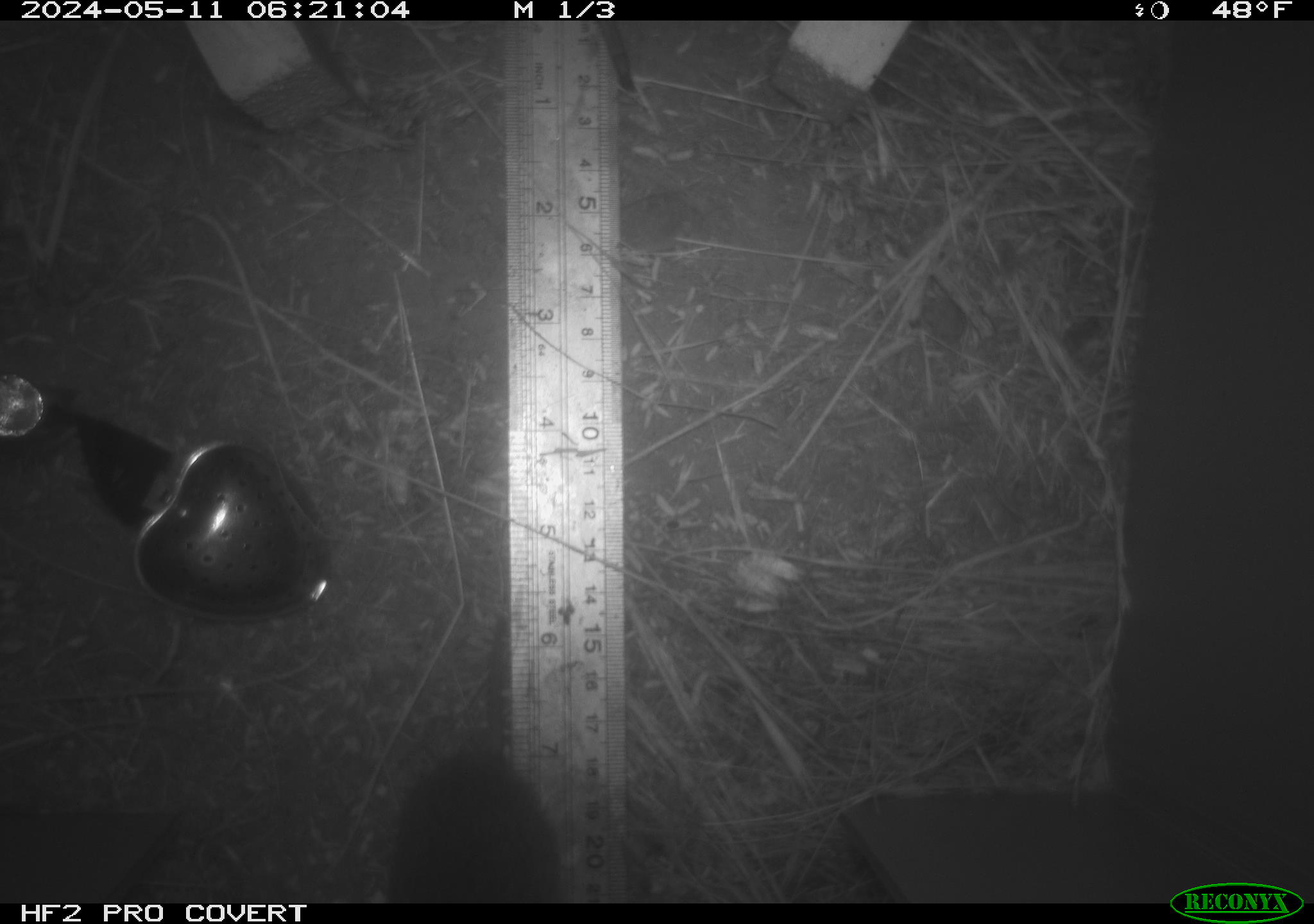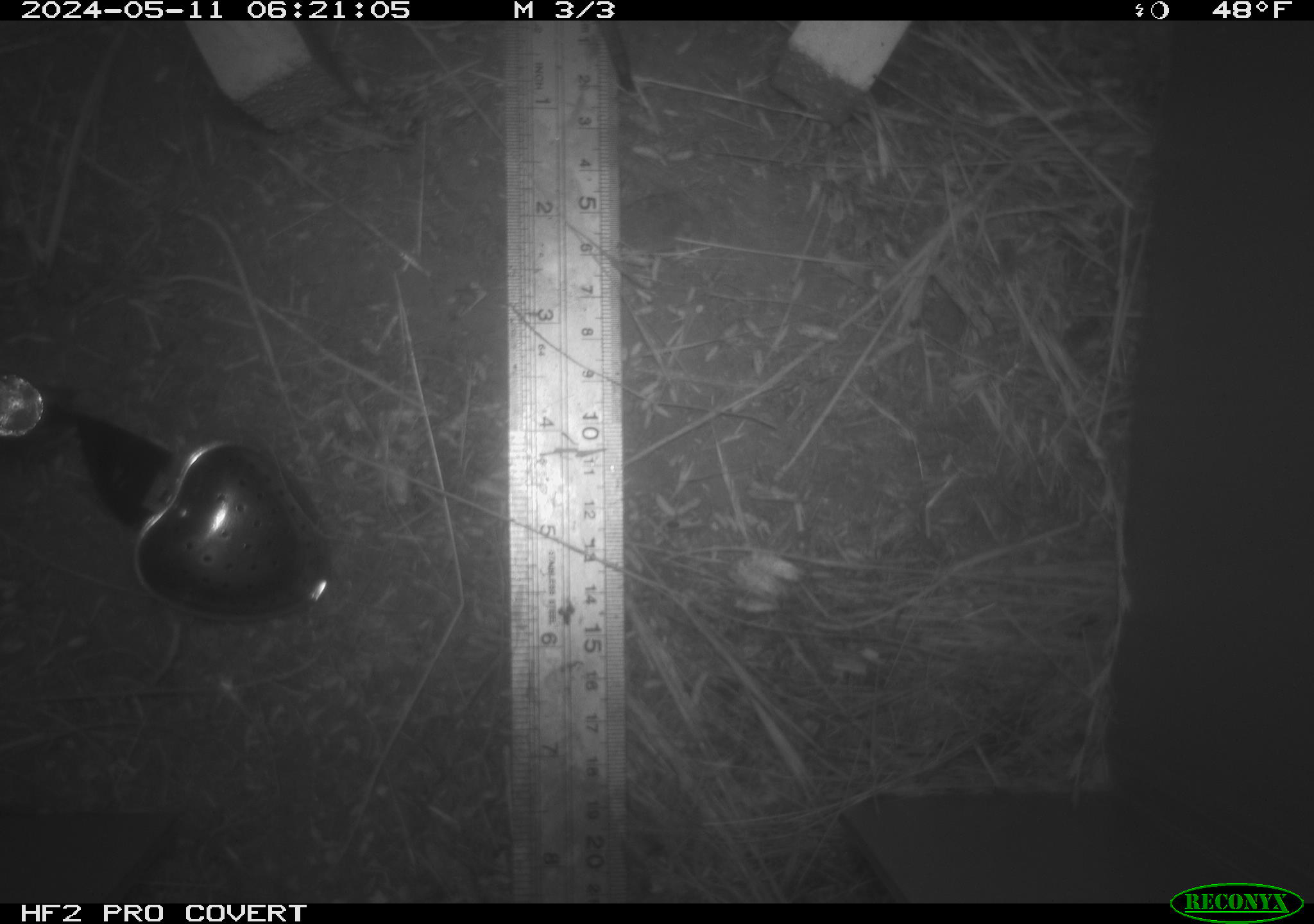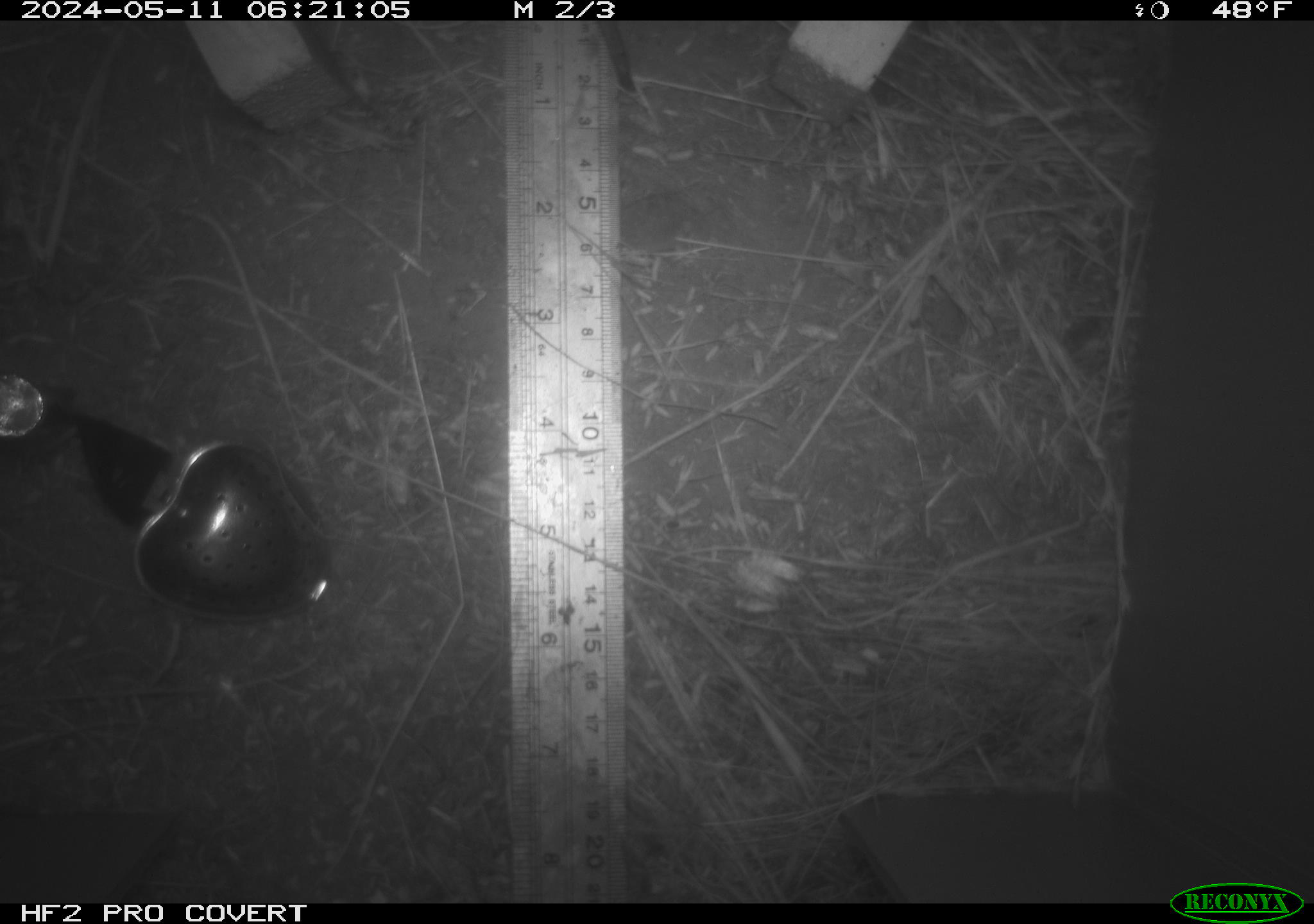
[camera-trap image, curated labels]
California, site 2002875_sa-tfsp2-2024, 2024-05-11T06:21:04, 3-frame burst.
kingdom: Animalia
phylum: Chordata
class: Mammalia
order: Rodentia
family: Cricetidae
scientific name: Arvicolinae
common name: voles, lemmings, and muskrats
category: arvicolinae subfamily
Arvicolinae subfamily (voles, lemmings, and muskrats) (Arvicolinae).